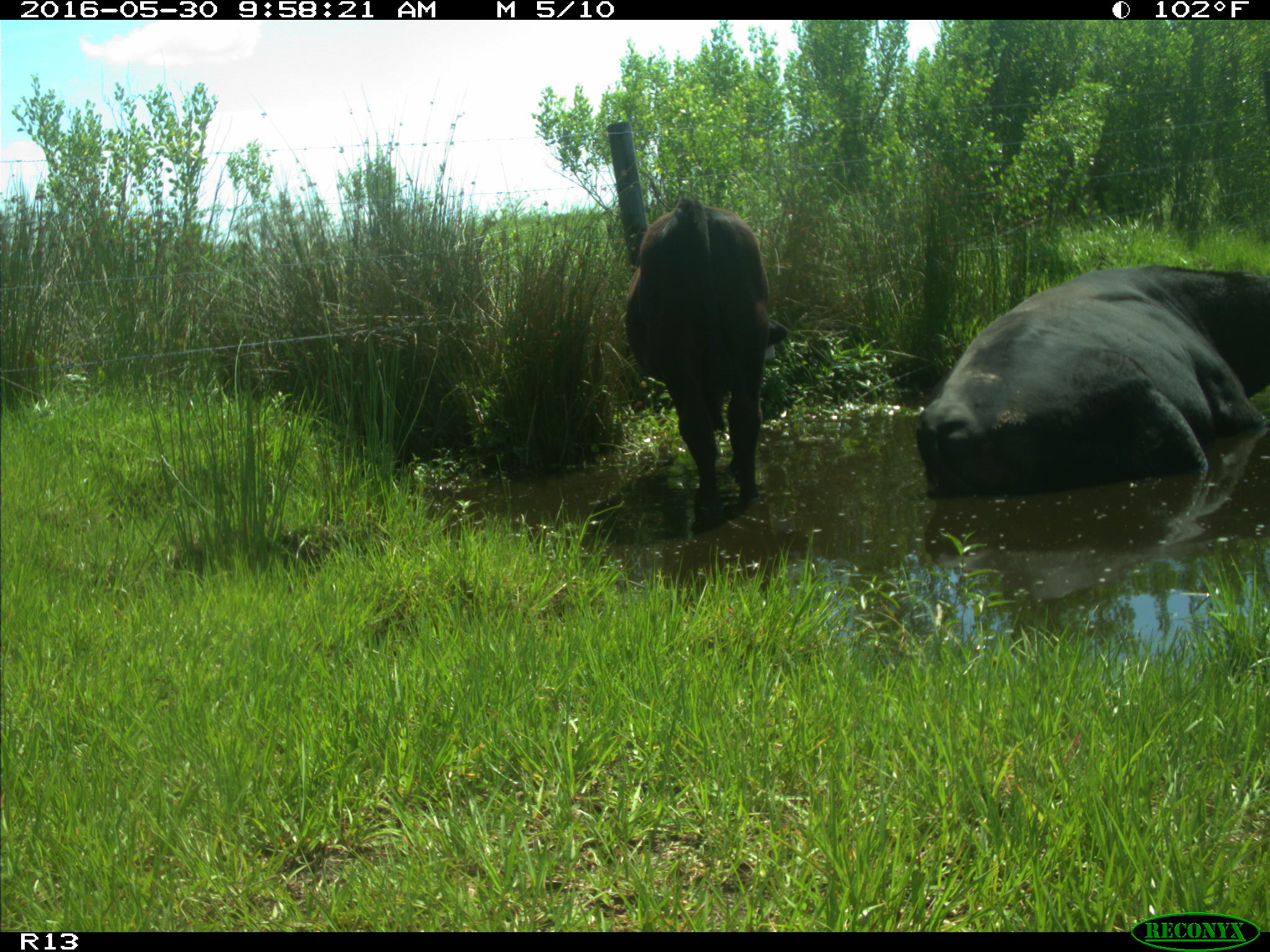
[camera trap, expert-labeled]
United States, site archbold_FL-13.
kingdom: Animalia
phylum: Chordata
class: Mammalia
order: Artiodactyla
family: Bovidae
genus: Bos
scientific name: Bos taurus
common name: domestic cow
Bos taurus (domestic cow).